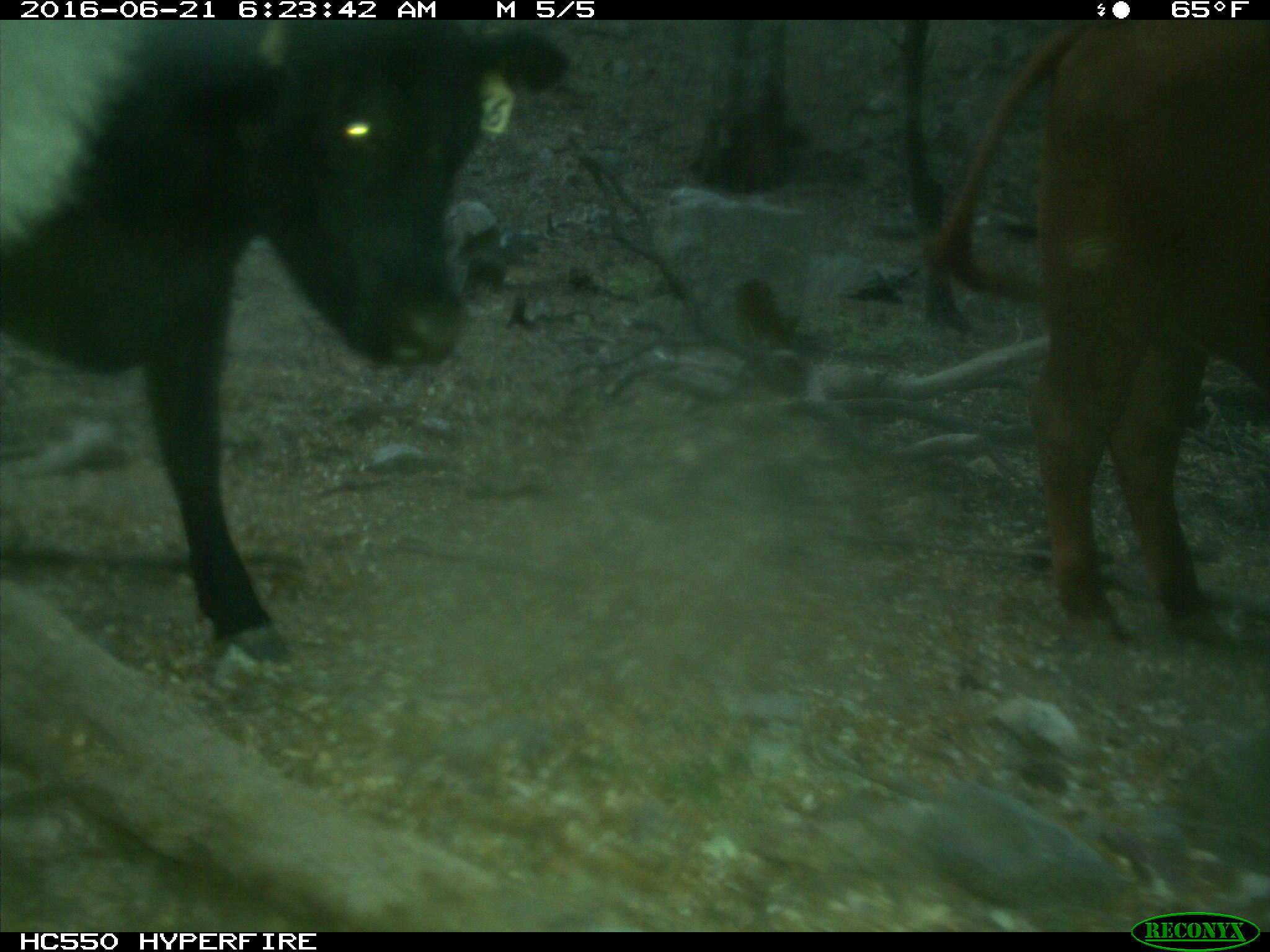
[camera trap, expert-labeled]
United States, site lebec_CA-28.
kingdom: Animalia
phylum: Chordata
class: Mammalia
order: Artiodactyla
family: Bovidae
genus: Bos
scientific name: Bos taurus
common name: domestic cow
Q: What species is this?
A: Bos taurus (domestic cow).